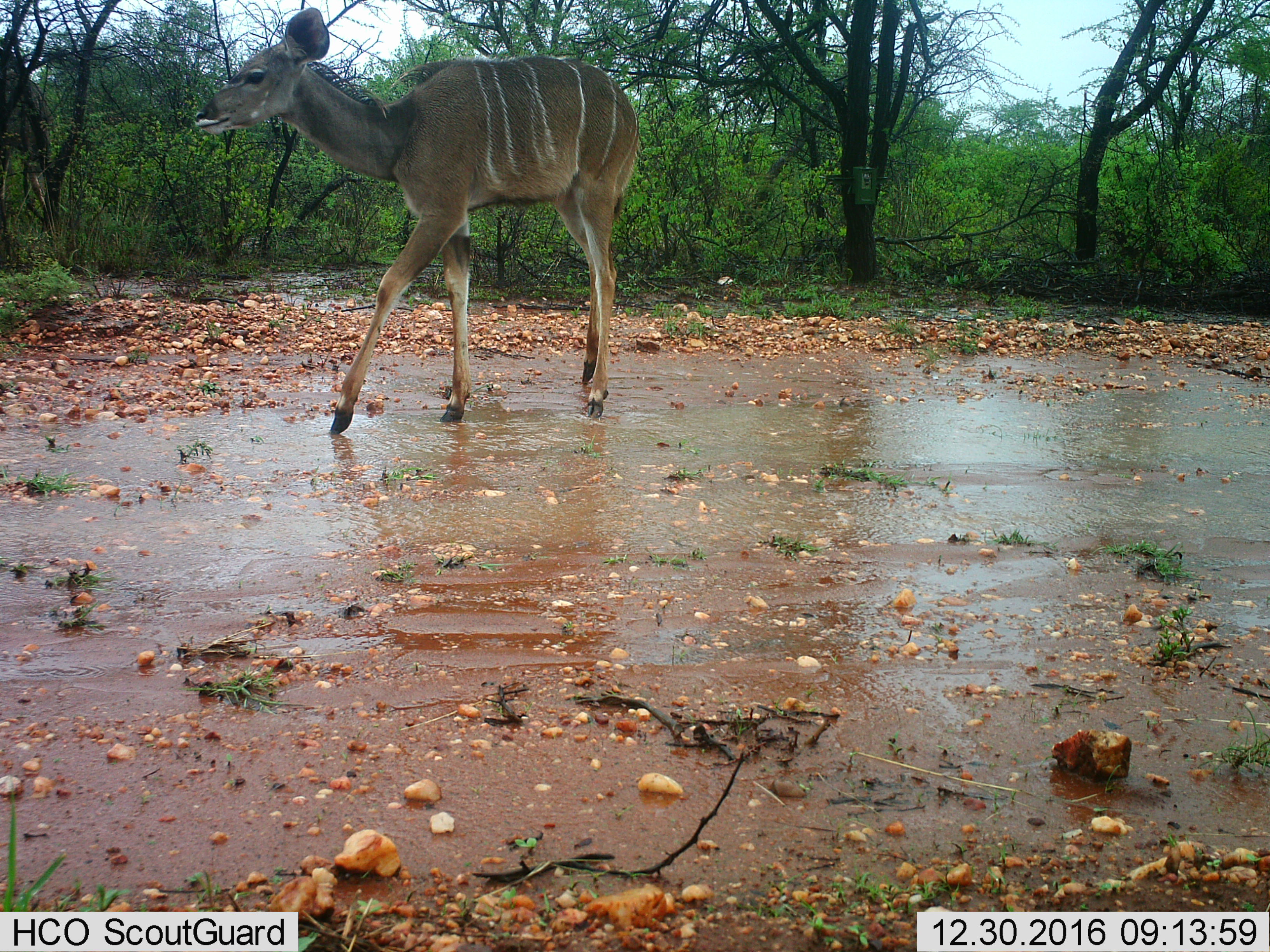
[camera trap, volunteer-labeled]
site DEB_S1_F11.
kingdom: Animalia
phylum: Chordata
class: Mammalia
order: Artiodactyla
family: Bovidae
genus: Tragelaphus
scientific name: Tragelaphus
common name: kudu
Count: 1.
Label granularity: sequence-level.